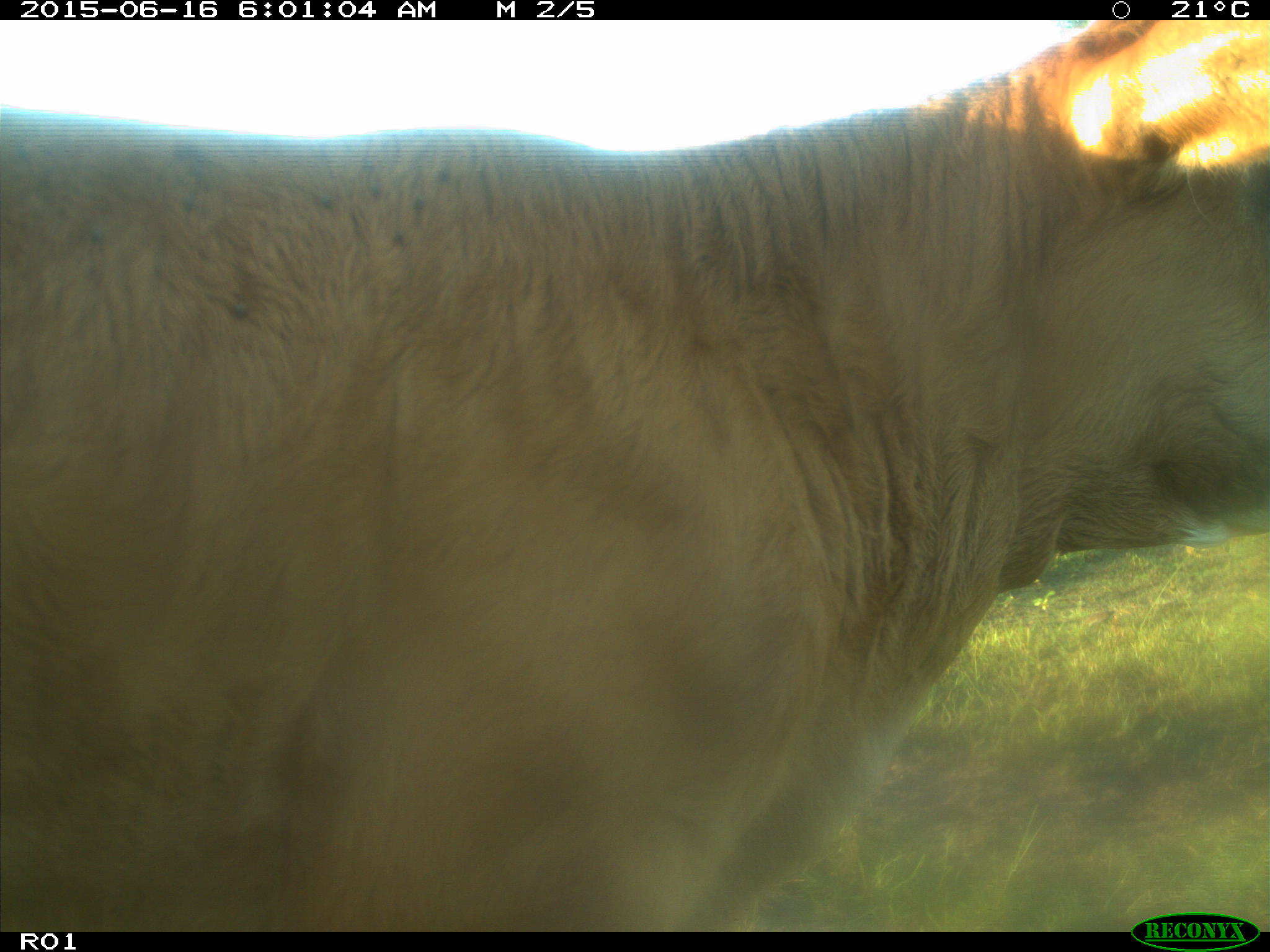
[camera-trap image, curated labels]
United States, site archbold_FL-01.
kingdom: Animalia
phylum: Chordata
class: Mammalia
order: Artiodactyla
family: Bovidae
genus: Bos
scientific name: Bos taurus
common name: domestic cow